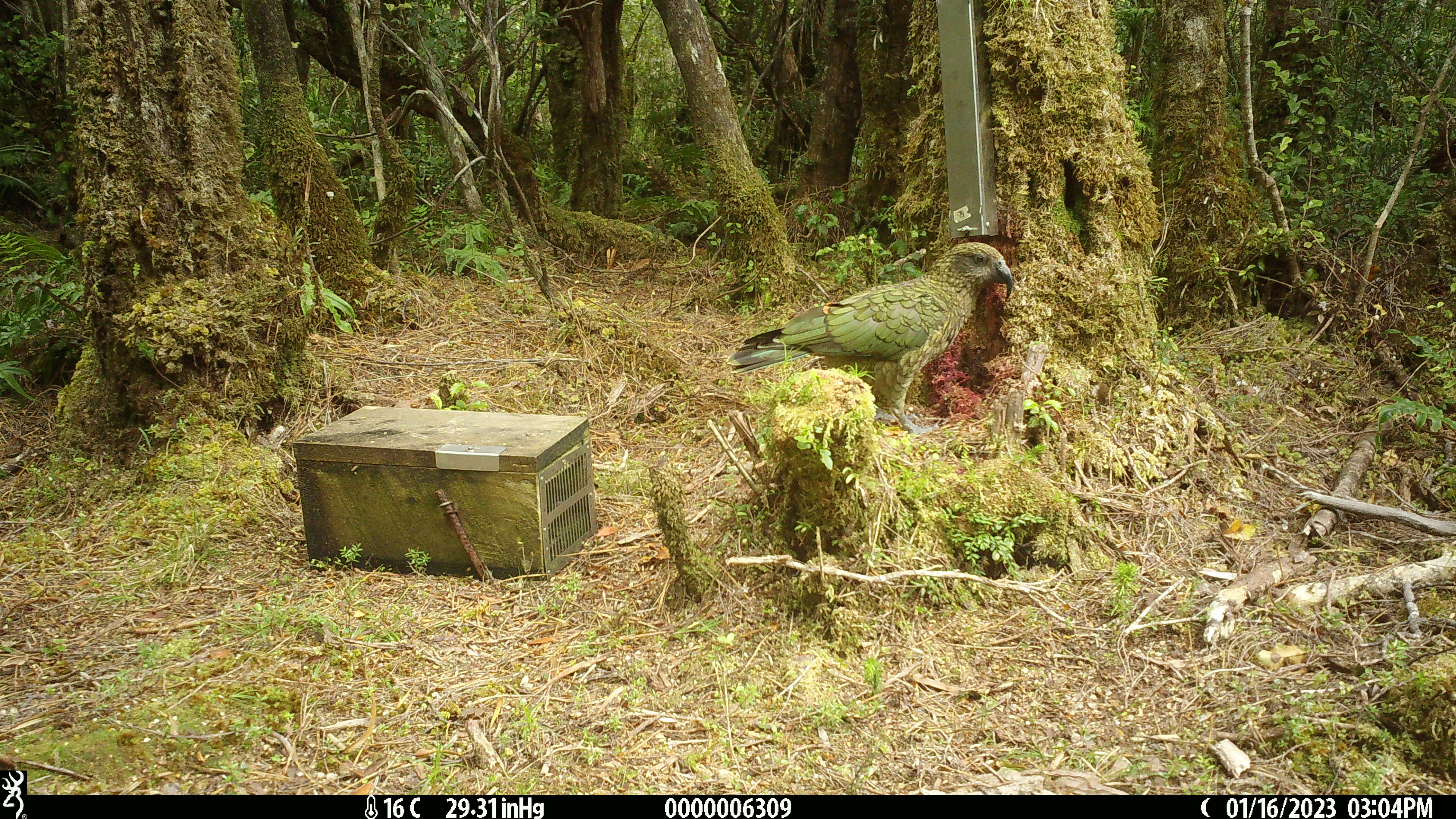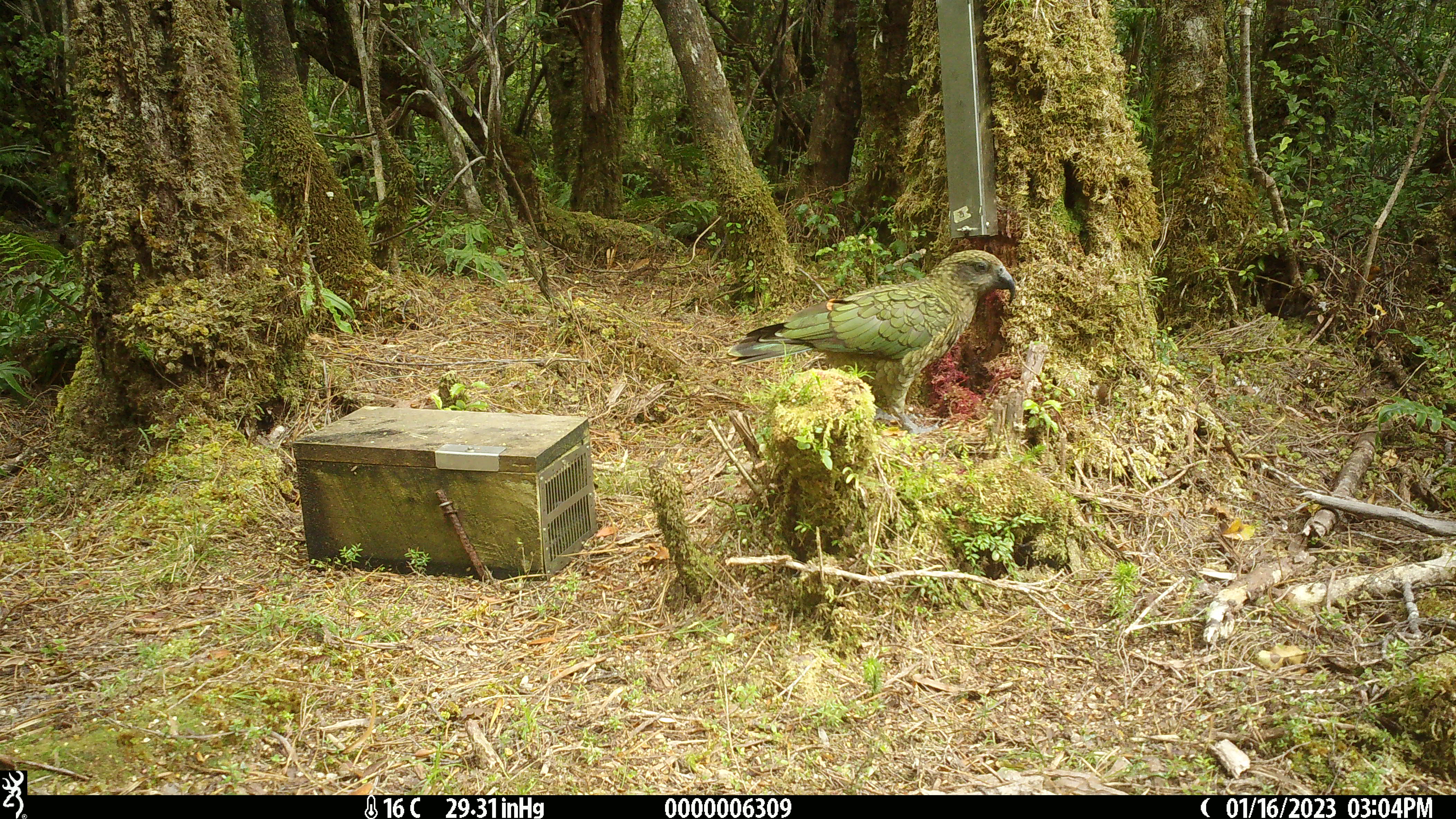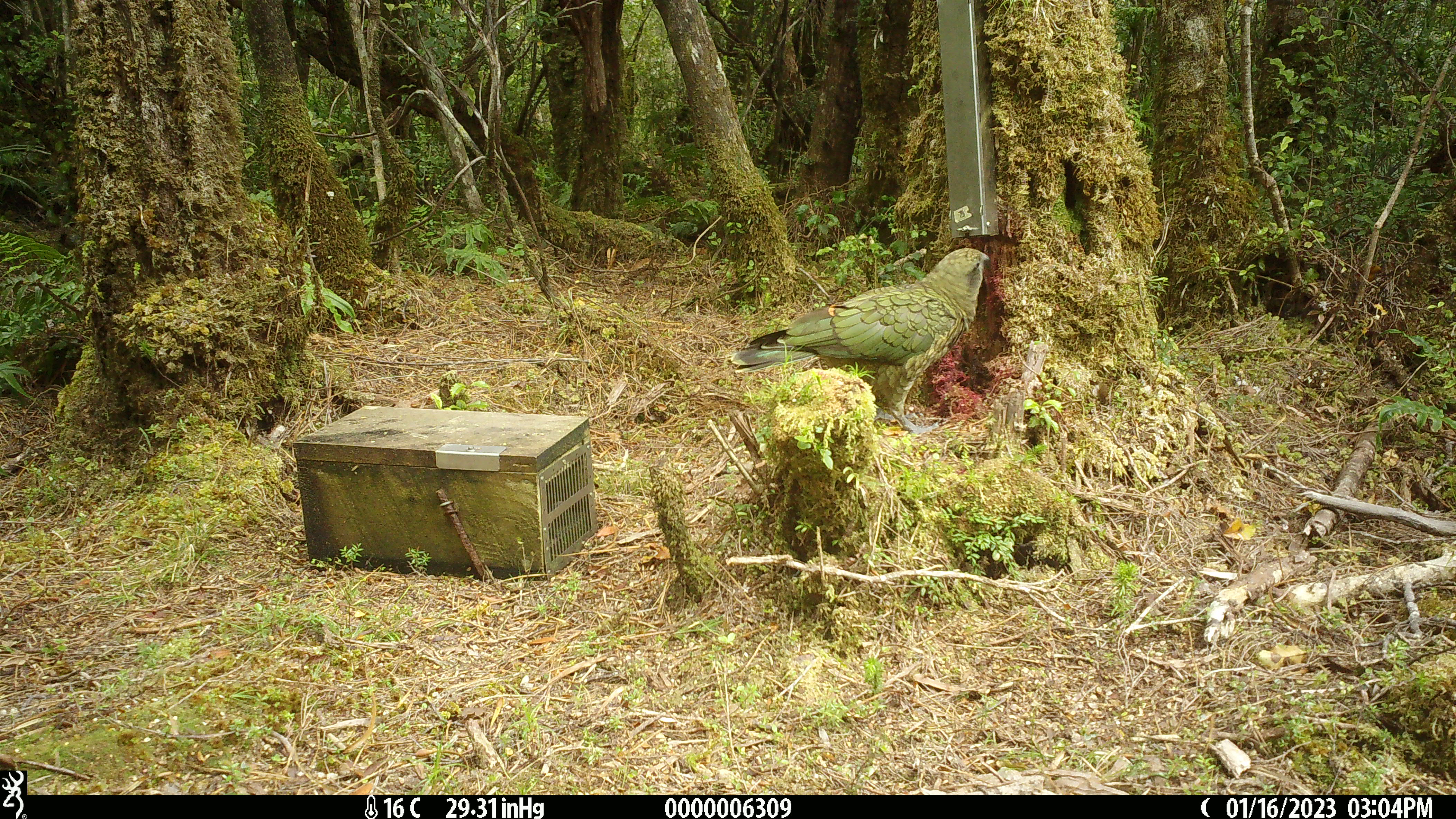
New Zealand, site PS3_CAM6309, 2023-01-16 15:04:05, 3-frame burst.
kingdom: Animalia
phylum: Chordata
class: Aves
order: Psittaciformes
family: Strigopidae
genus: Nestor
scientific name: Nestor notabilis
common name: kea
Kea (Nestor notabilis).